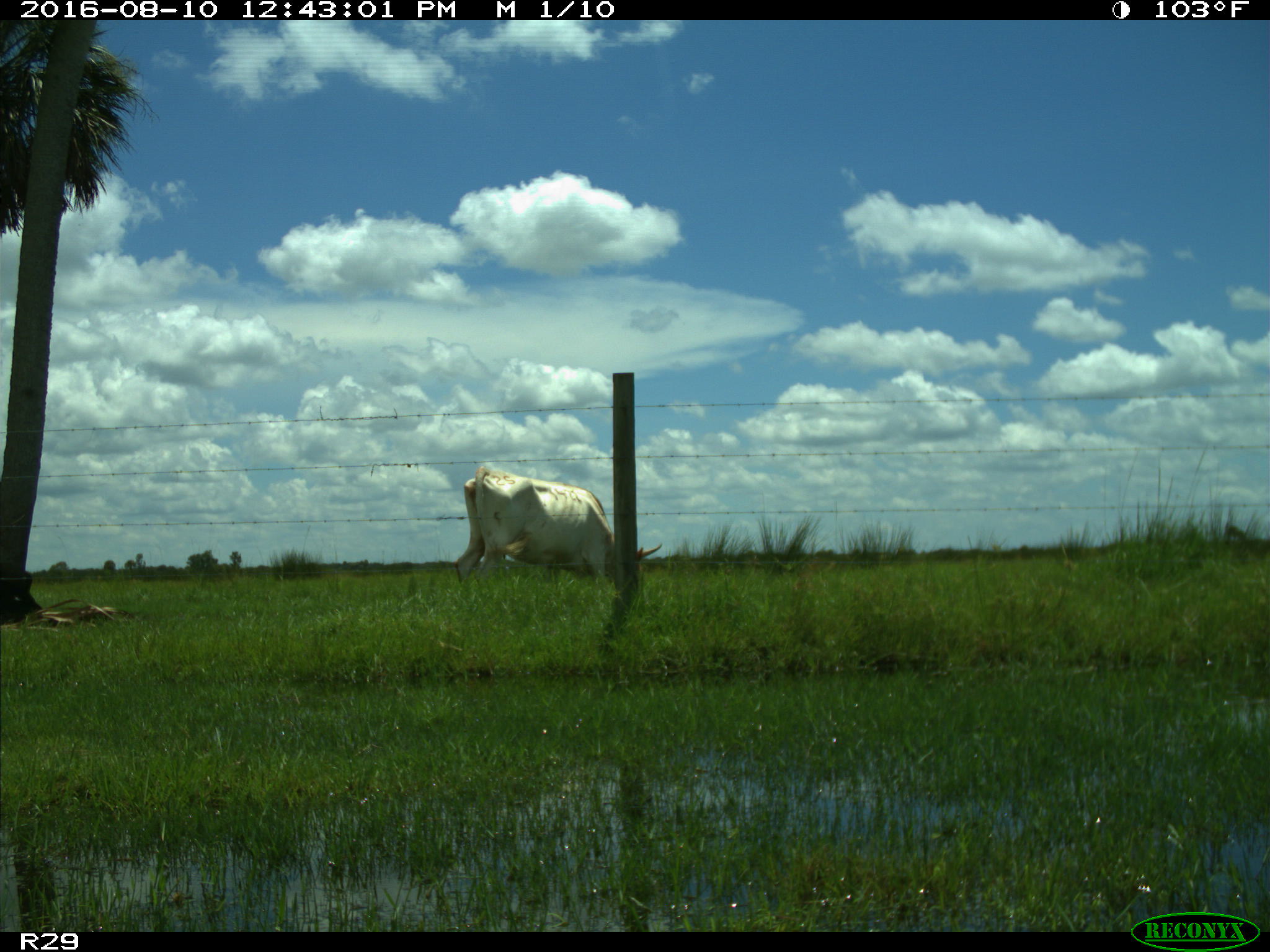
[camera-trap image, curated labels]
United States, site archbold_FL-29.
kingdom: Animalia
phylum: Chordata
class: Mammalia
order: Artiodactyla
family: Bovidae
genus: Bos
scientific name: Bos taurus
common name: domestic cow